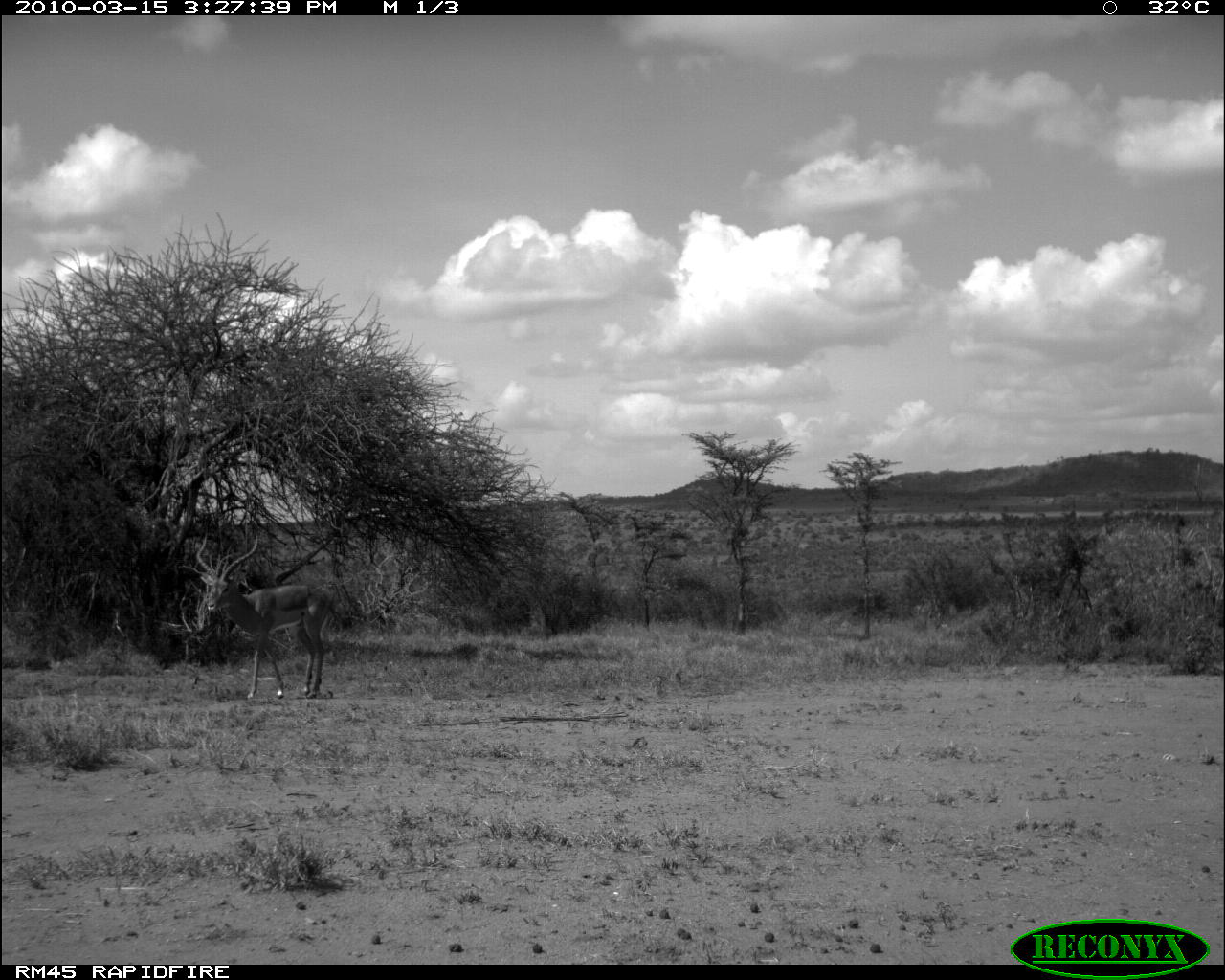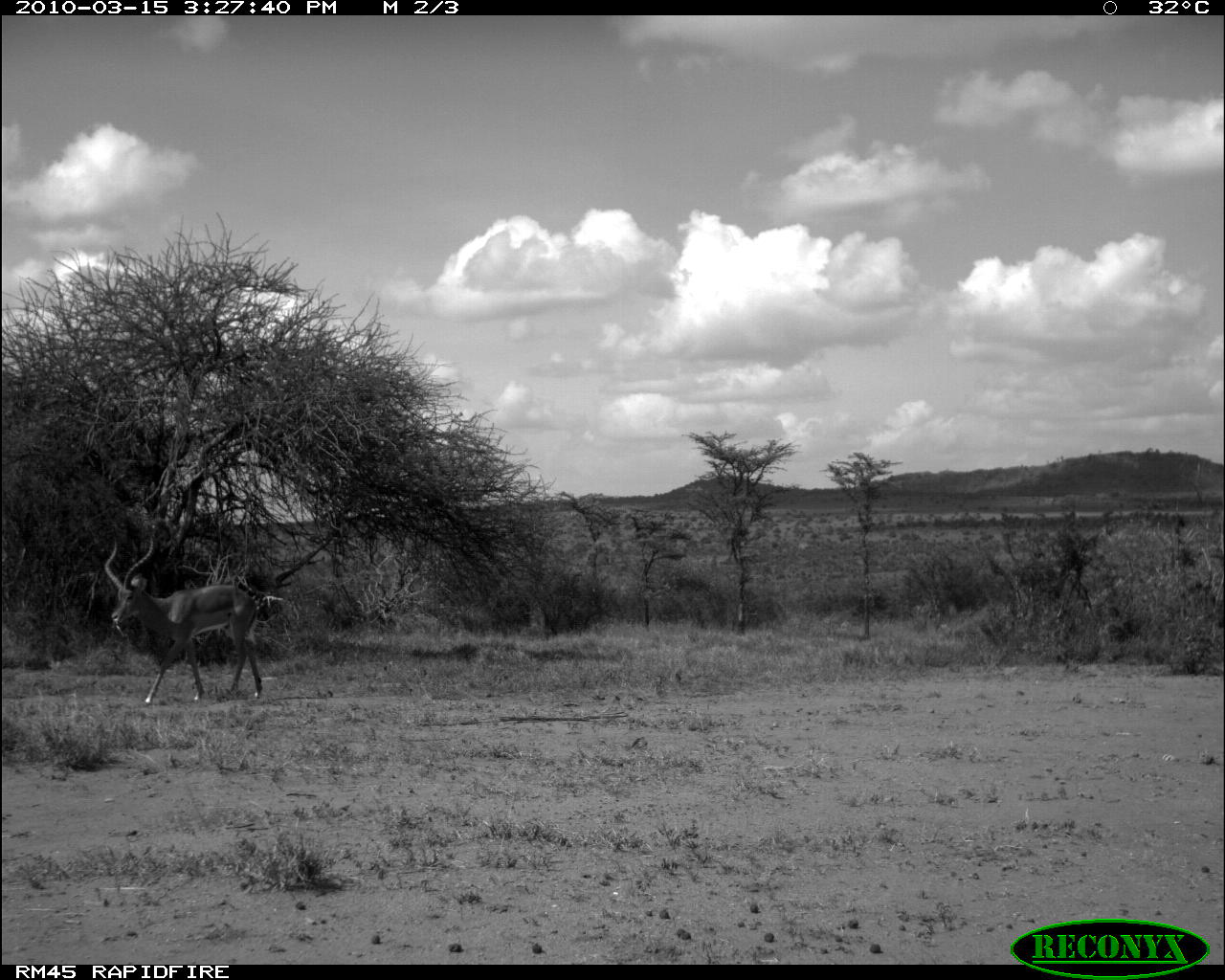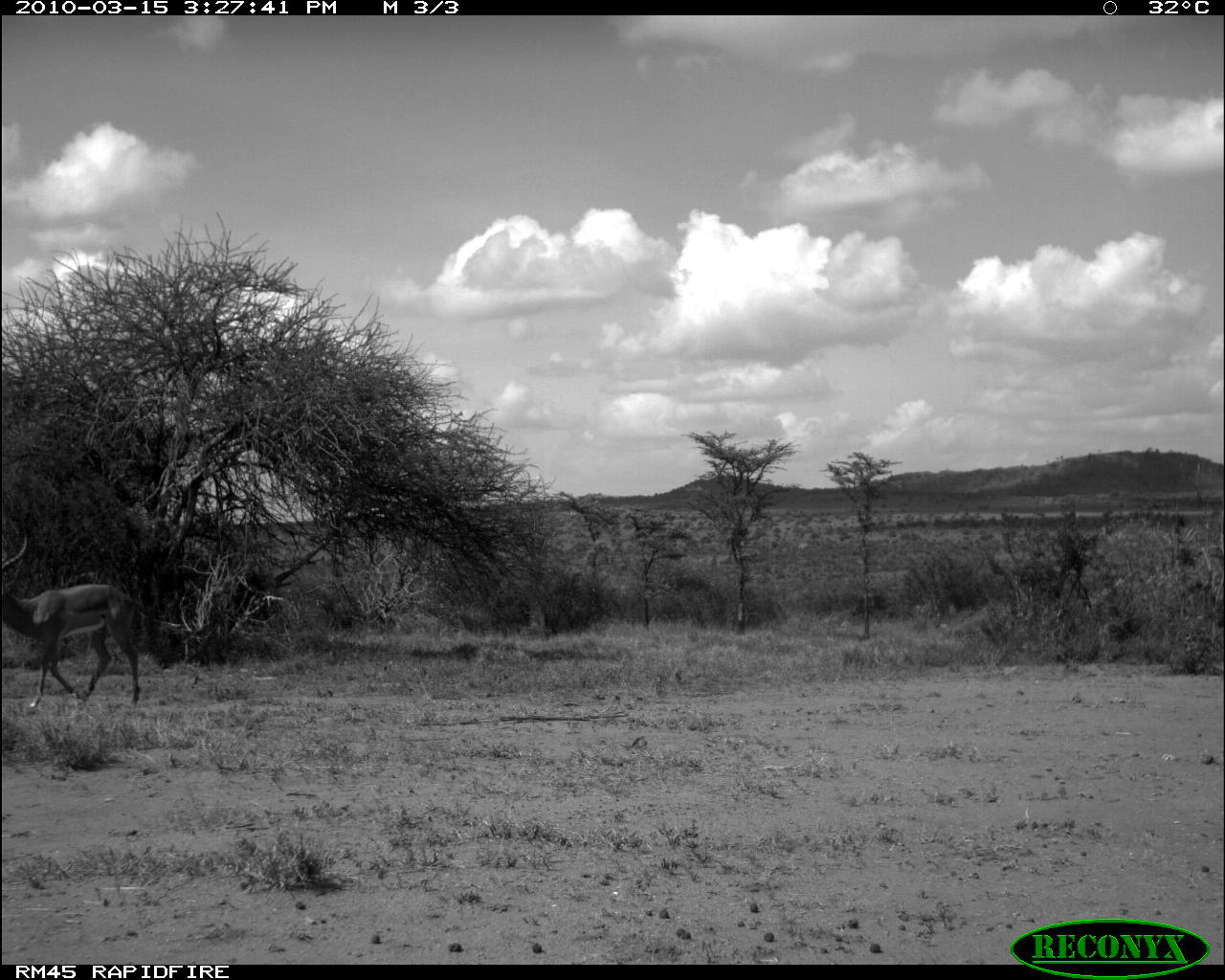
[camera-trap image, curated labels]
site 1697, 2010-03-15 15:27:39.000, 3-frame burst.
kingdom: Animalia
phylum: Chordata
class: Mammalia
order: Artiodactyla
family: Bovidae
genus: Aepyceros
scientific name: Aepyceros melampus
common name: impala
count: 1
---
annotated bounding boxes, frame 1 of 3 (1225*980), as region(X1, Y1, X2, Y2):
aepyceros melampus: region(196, 534, 343, 700)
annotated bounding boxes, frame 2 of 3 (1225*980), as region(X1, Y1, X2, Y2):
aepyceros melampus: region(103, 537, 263, 704)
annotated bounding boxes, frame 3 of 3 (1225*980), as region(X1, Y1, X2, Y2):
aepyceros melampus: region(1, 531, 146, 711)